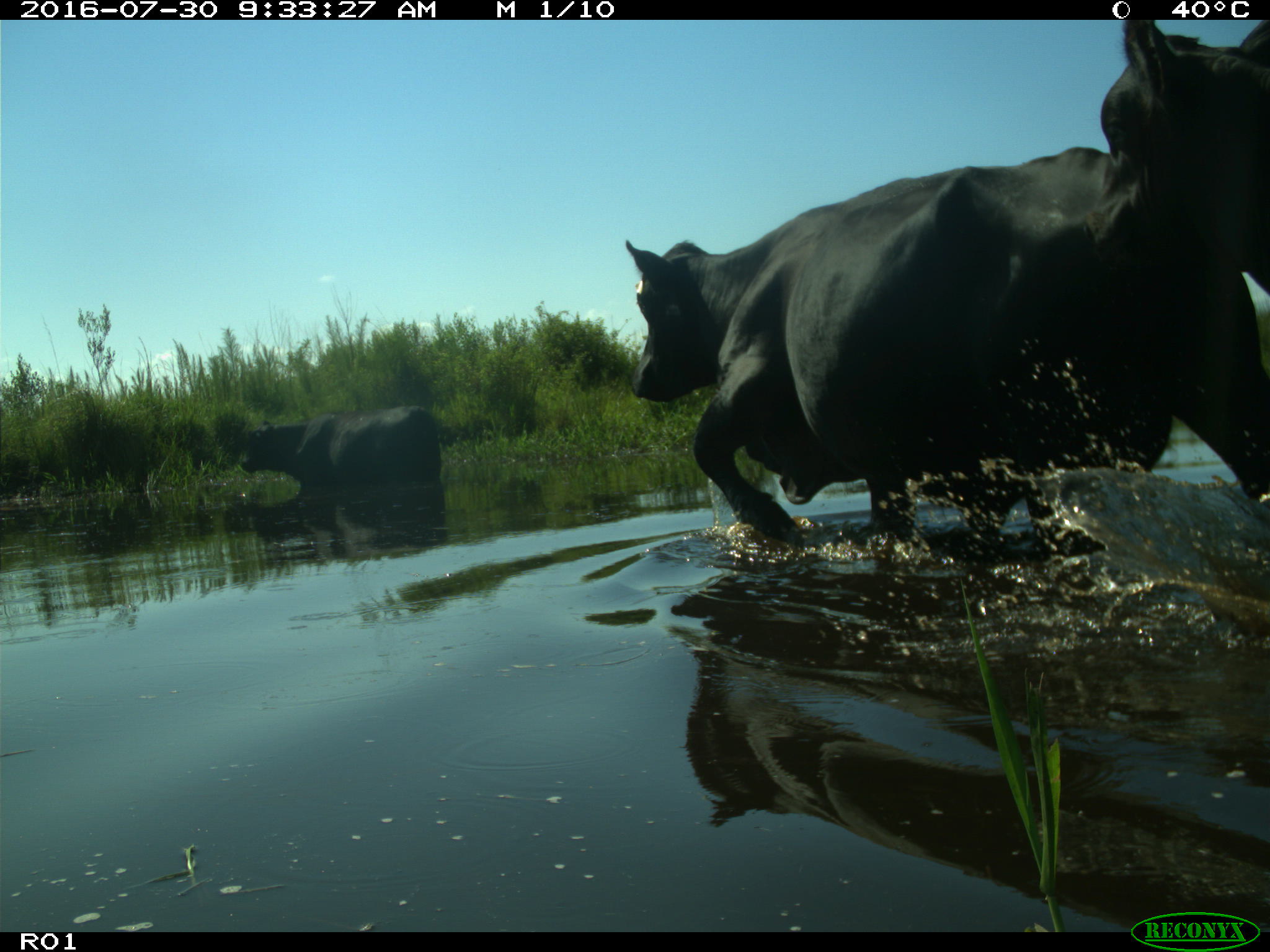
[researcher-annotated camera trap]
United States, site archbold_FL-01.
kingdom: Animalia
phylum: Chordata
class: Mammalia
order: Artiodactyla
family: Bovidae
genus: Bos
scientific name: Bos taurus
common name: domestic cow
Bos taurus (domestic cow).